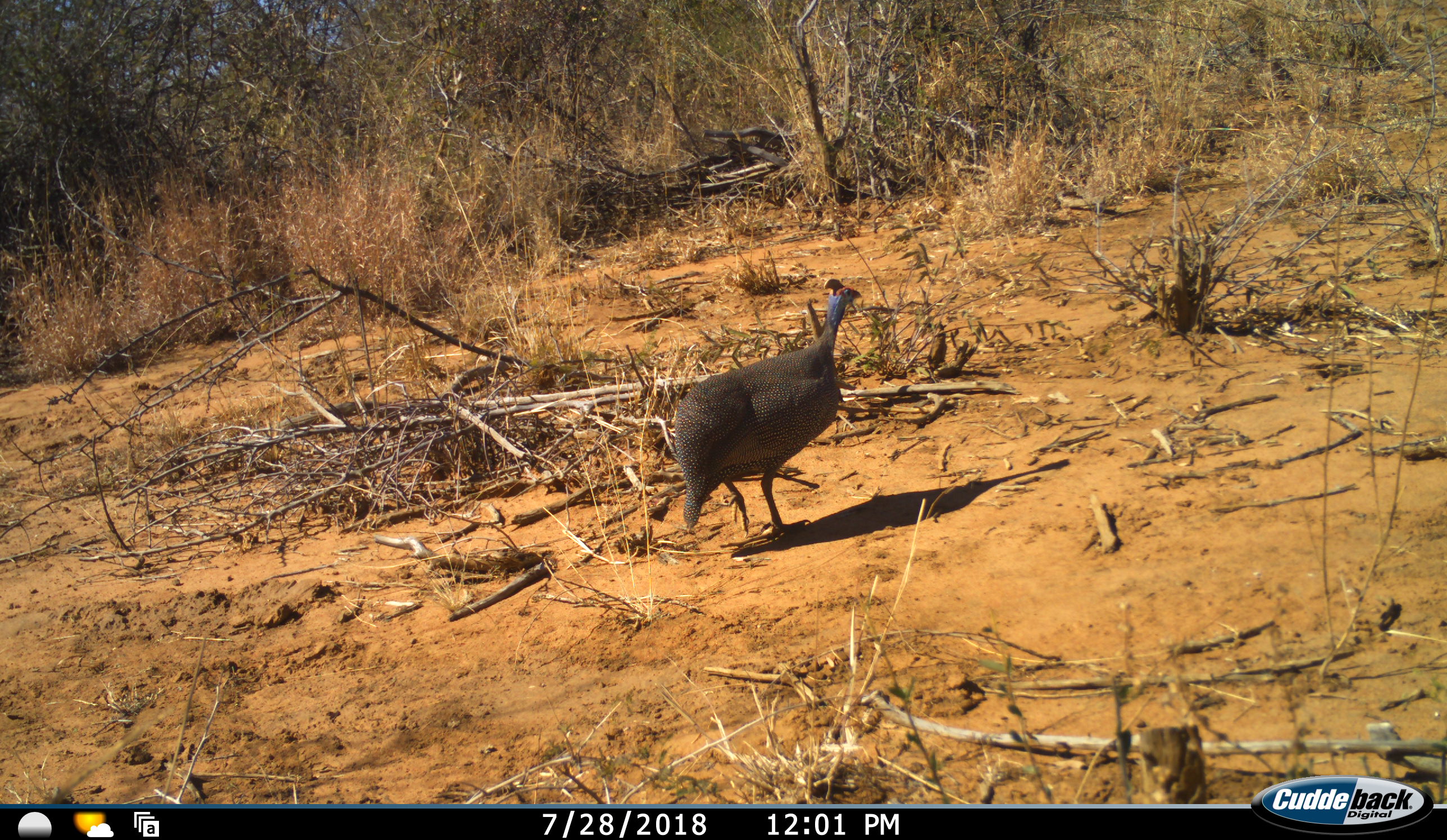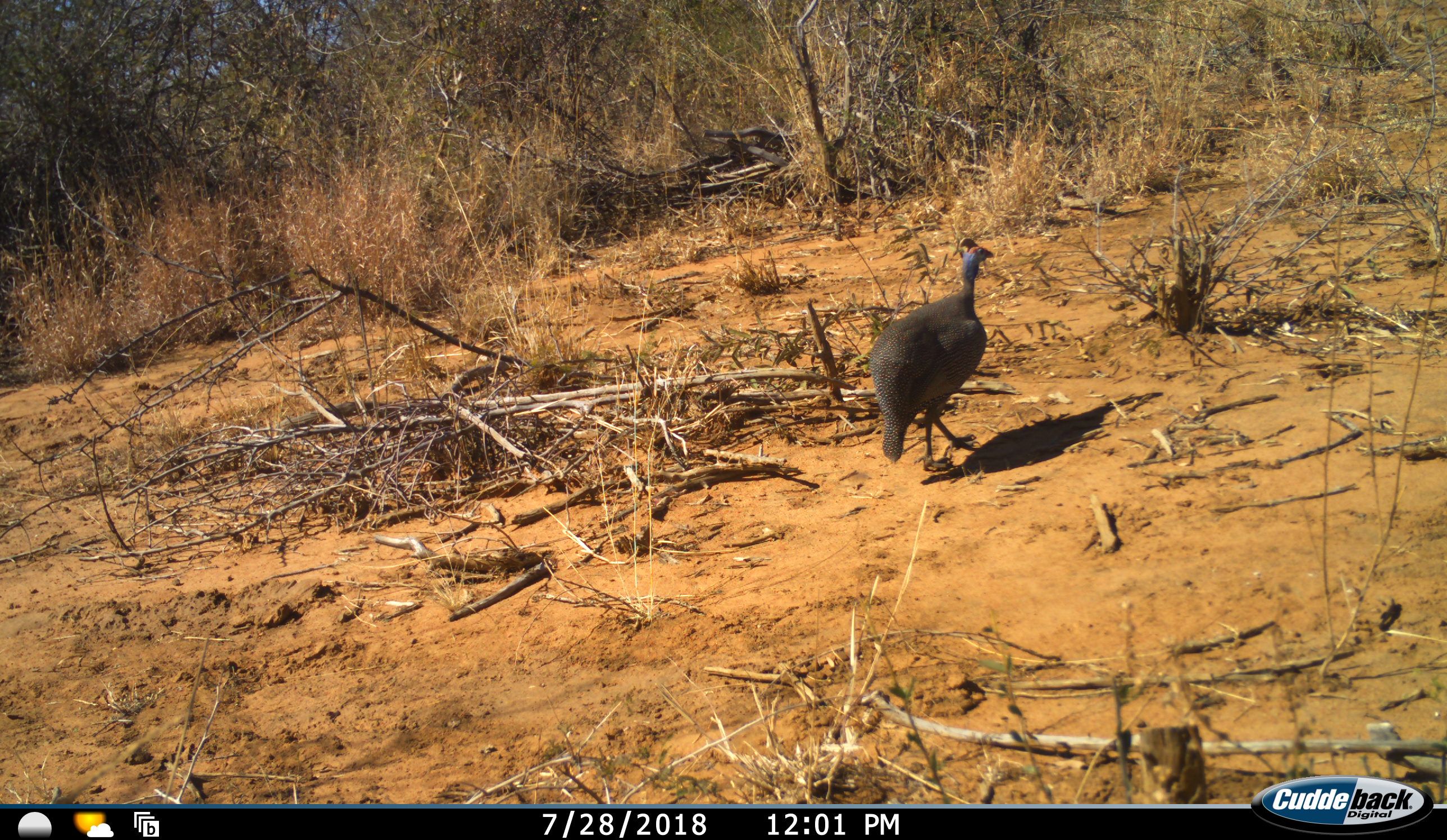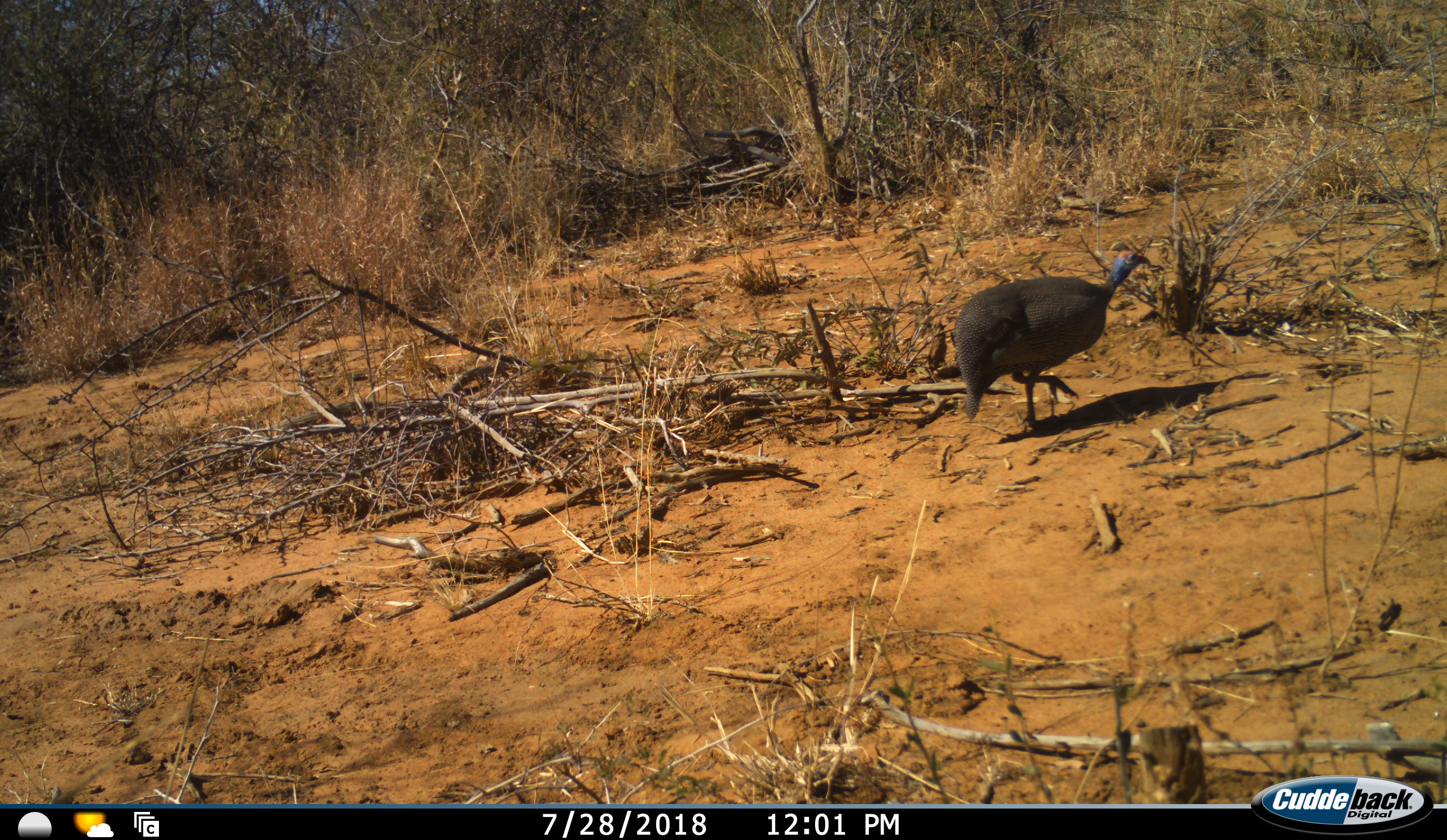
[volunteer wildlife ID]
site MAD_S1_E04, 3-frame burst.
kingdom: Animalia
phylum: Chordata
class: Aves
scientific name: Aves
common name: bird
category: birdother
Birdother (bird) (Aves), count 1. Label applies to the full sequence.